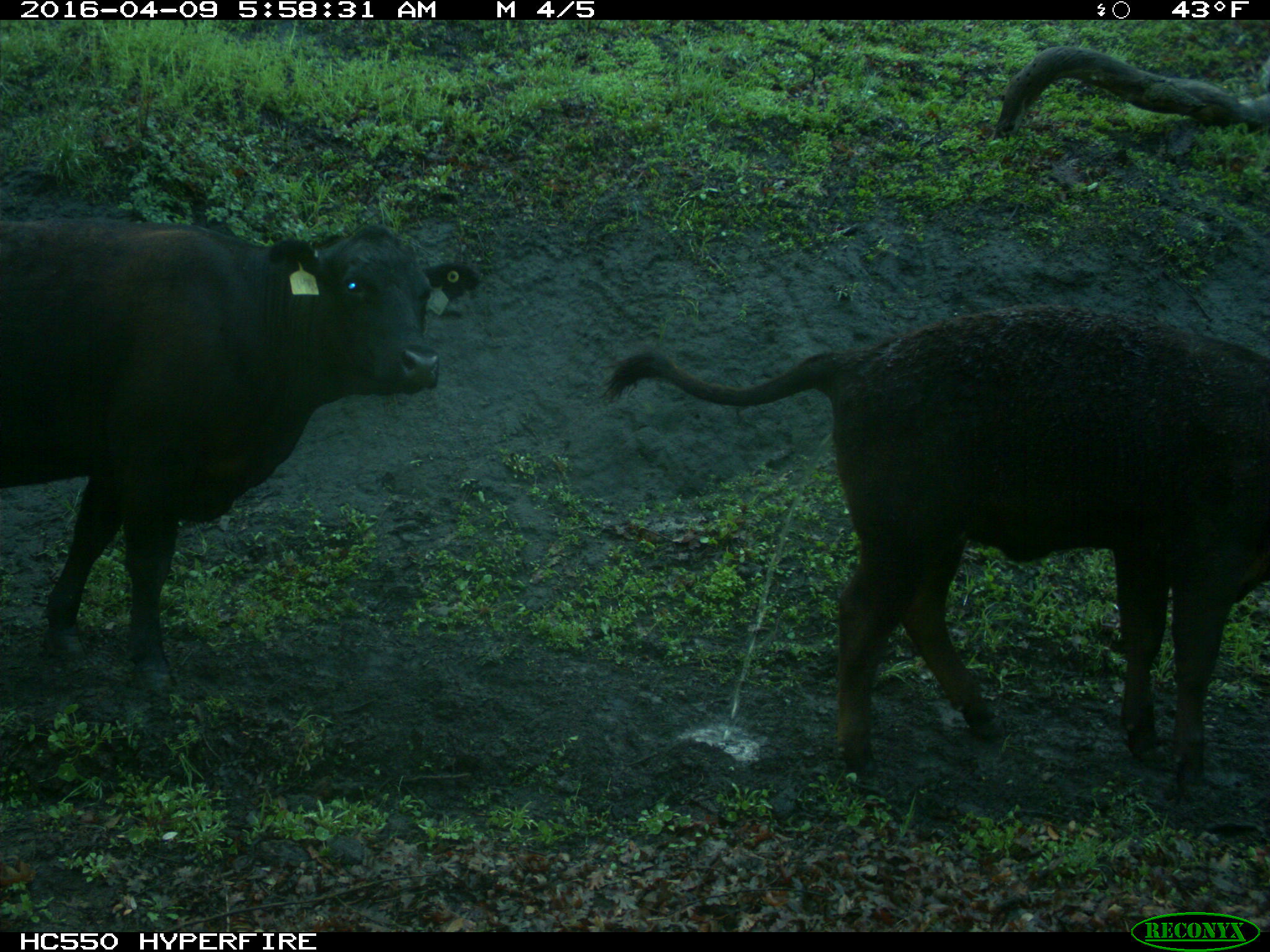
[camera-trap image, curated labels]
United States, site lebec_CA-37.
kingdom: Animalia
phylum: Chordata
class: Mammalia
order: Artiodactyla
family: Bovidae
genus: Bos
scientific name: Bos taurus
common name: domestic cow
Bos taurus (domestic cow).